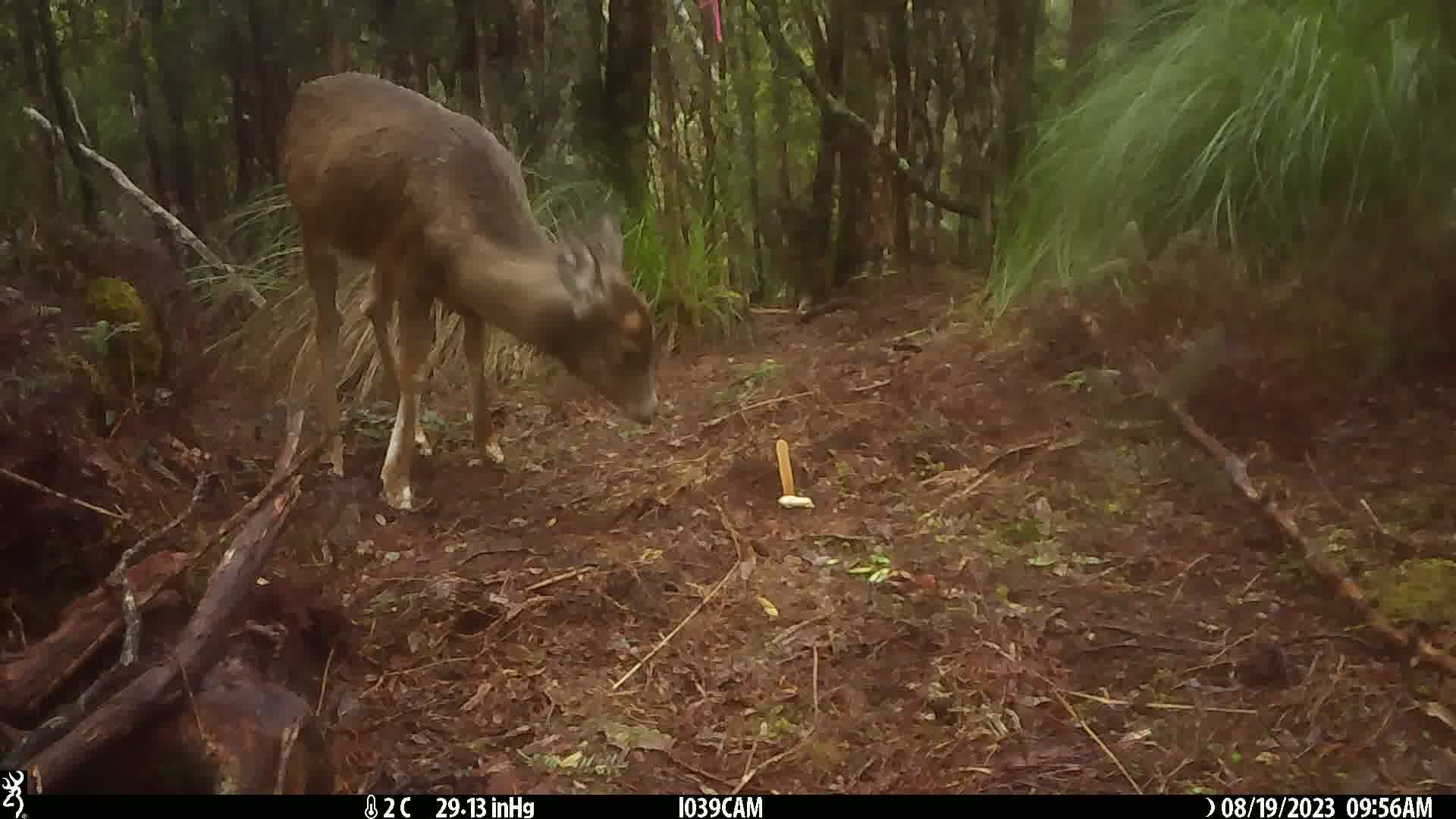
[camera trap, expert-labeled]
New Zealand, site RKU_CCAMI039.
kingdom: Animalia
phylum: Chordata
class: Mammalia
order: Artiodactyla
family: Cervidae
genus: Odocoileus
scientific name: Odocoileus virginianus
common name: white-tailed deer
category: white tailed deer